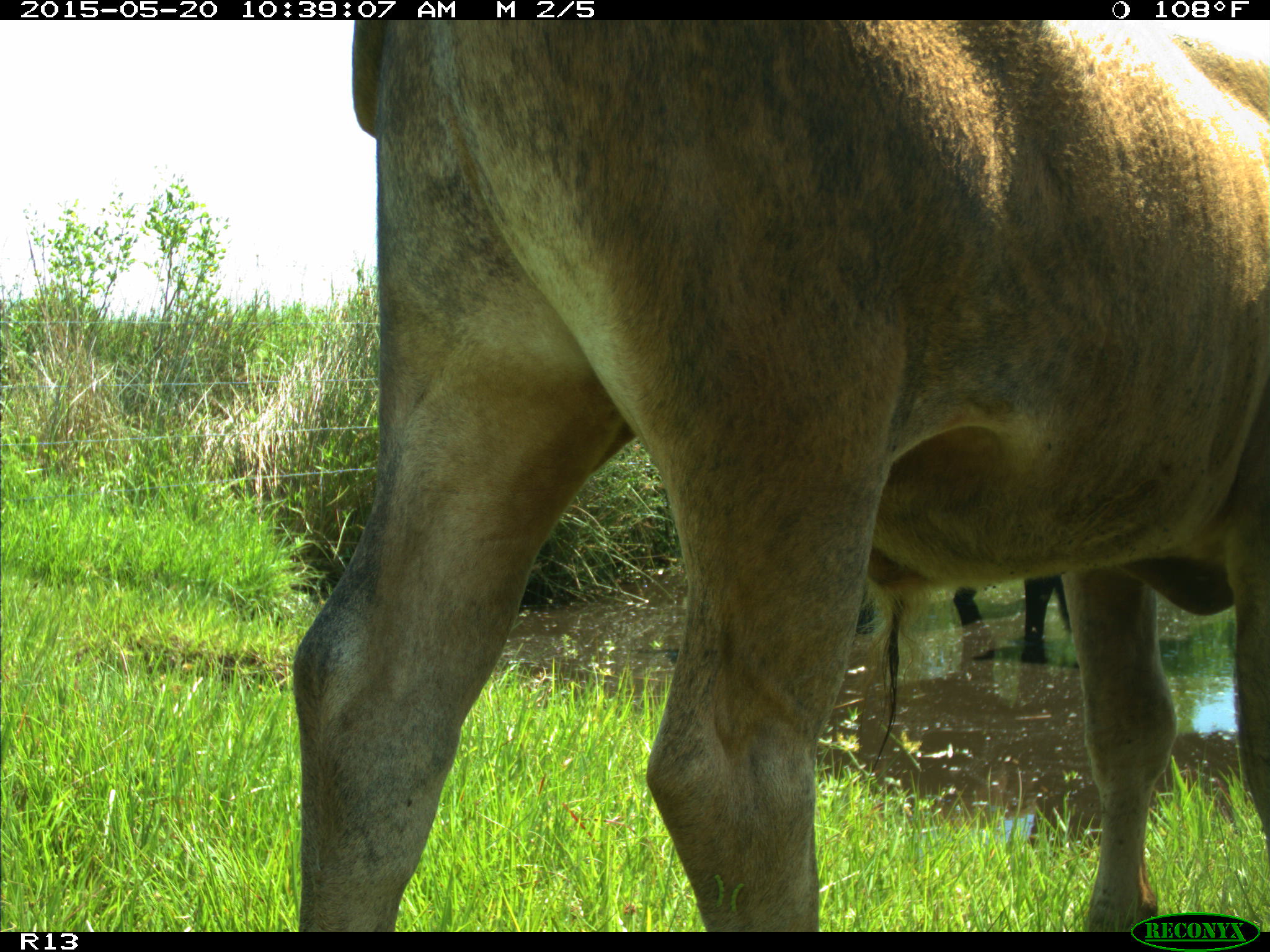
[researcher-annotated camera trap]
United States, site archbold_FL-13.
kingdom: Animalia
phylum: Chordata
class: Mammalia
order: Artiodactyla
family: Bovidae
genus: Bos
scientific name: Bos taurus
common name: domestic cow